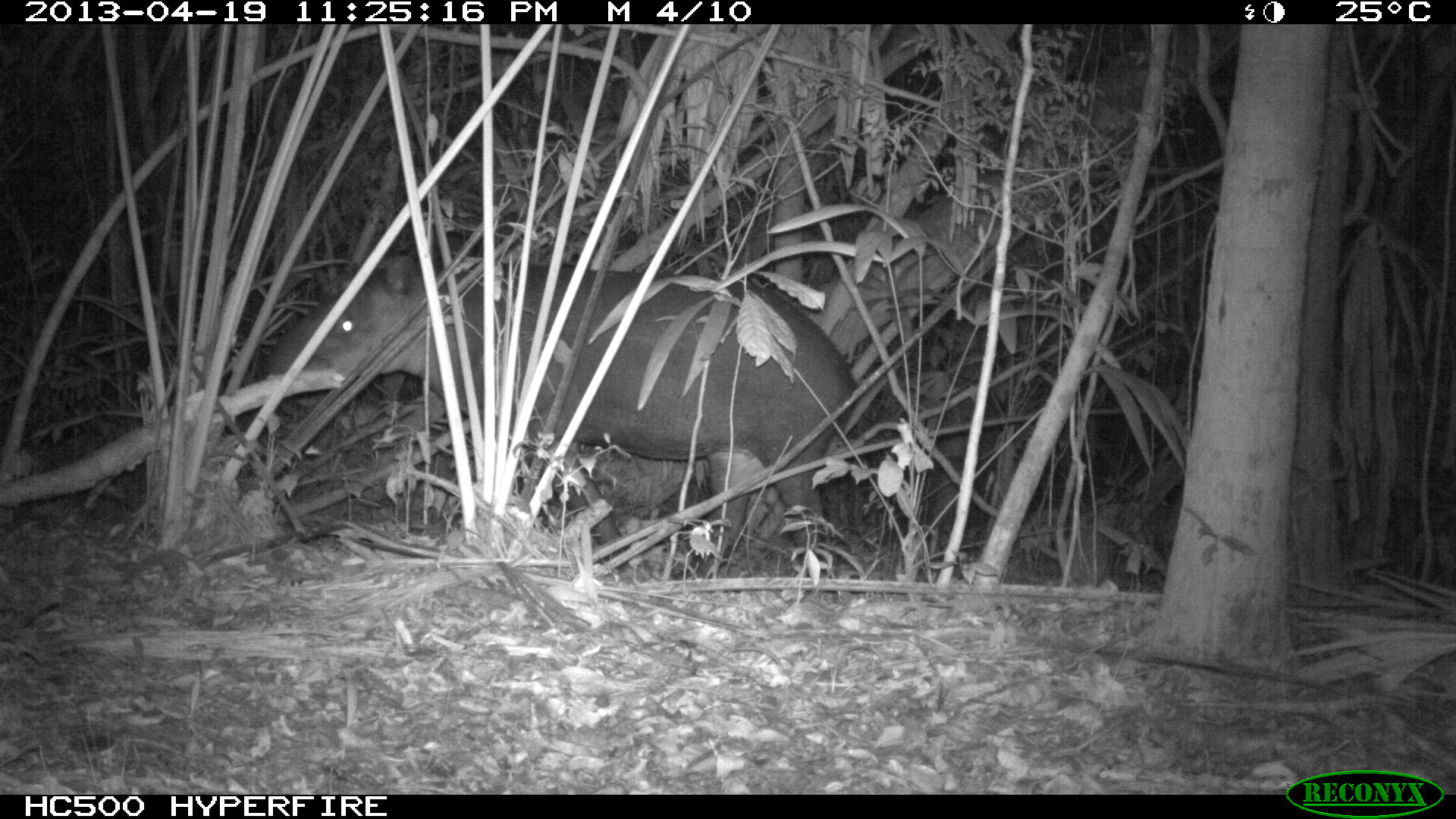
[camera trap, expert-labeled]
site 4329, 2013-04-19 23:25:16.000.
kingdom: Animalia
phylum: Chordata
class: Mammalia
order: Perissodactyla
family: Tapiridae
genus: Tapirus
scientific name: Tapirus bairdii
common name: baird's tapir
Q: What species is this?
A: Tapirus bairdii (baird's tapir).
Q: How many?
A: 1.